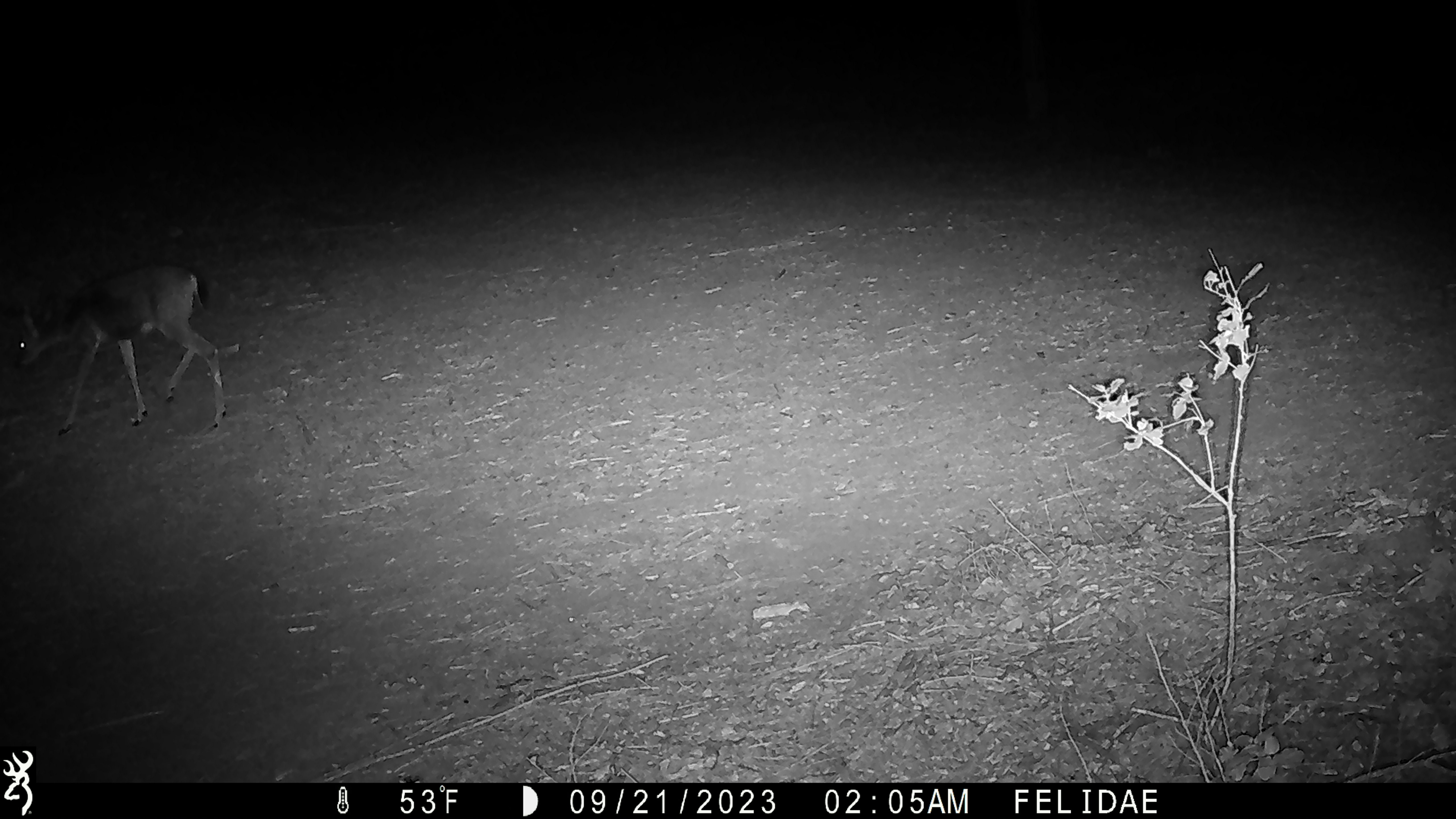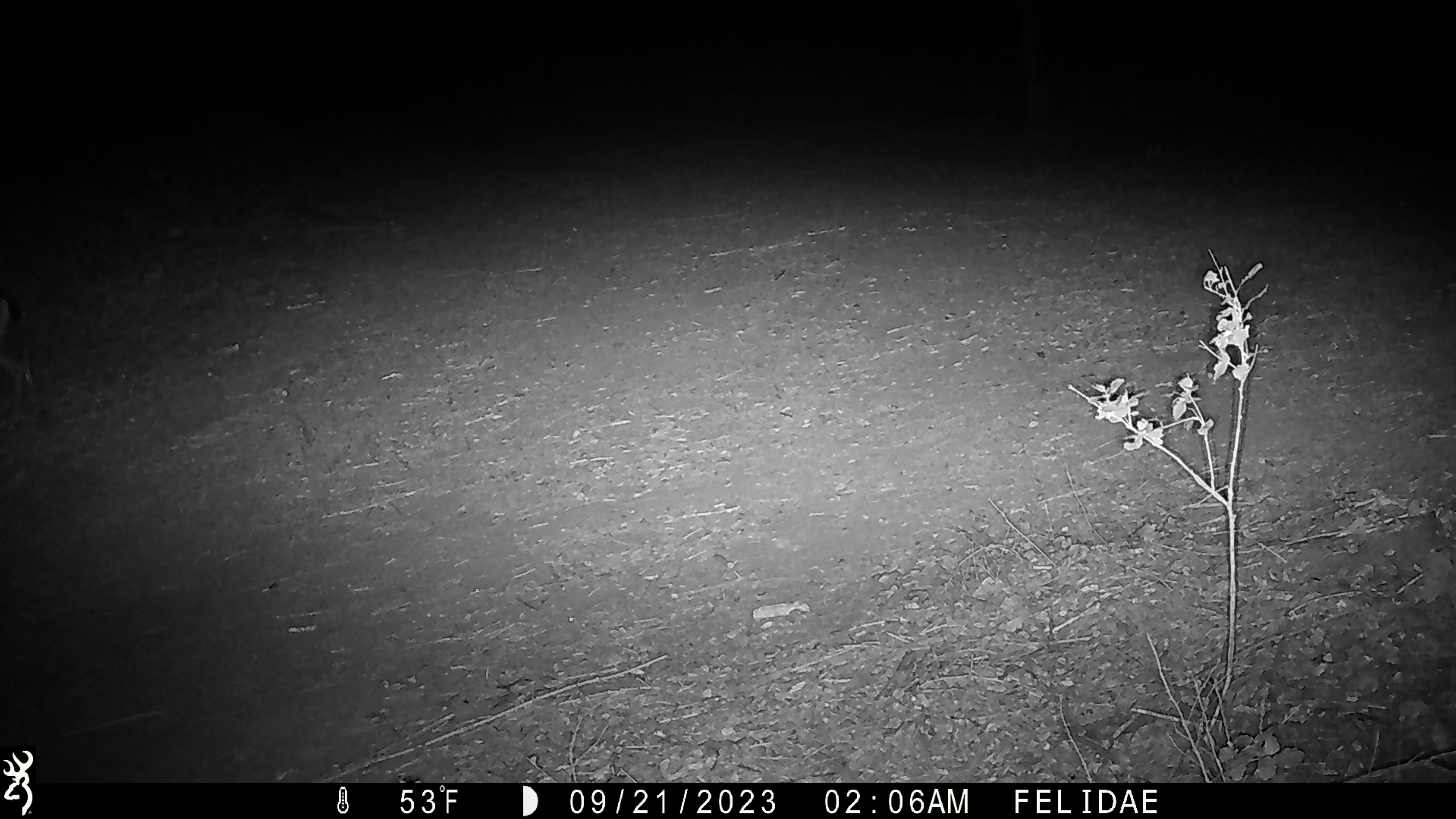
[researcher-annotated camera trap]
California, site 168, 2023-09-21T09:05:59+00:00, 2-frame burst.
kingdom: Animalia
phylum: Chordata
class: Mammalia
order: Artiodactyla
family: Cervidae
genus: Odocoileus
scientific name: Odocoileus hemionus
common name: mule deer